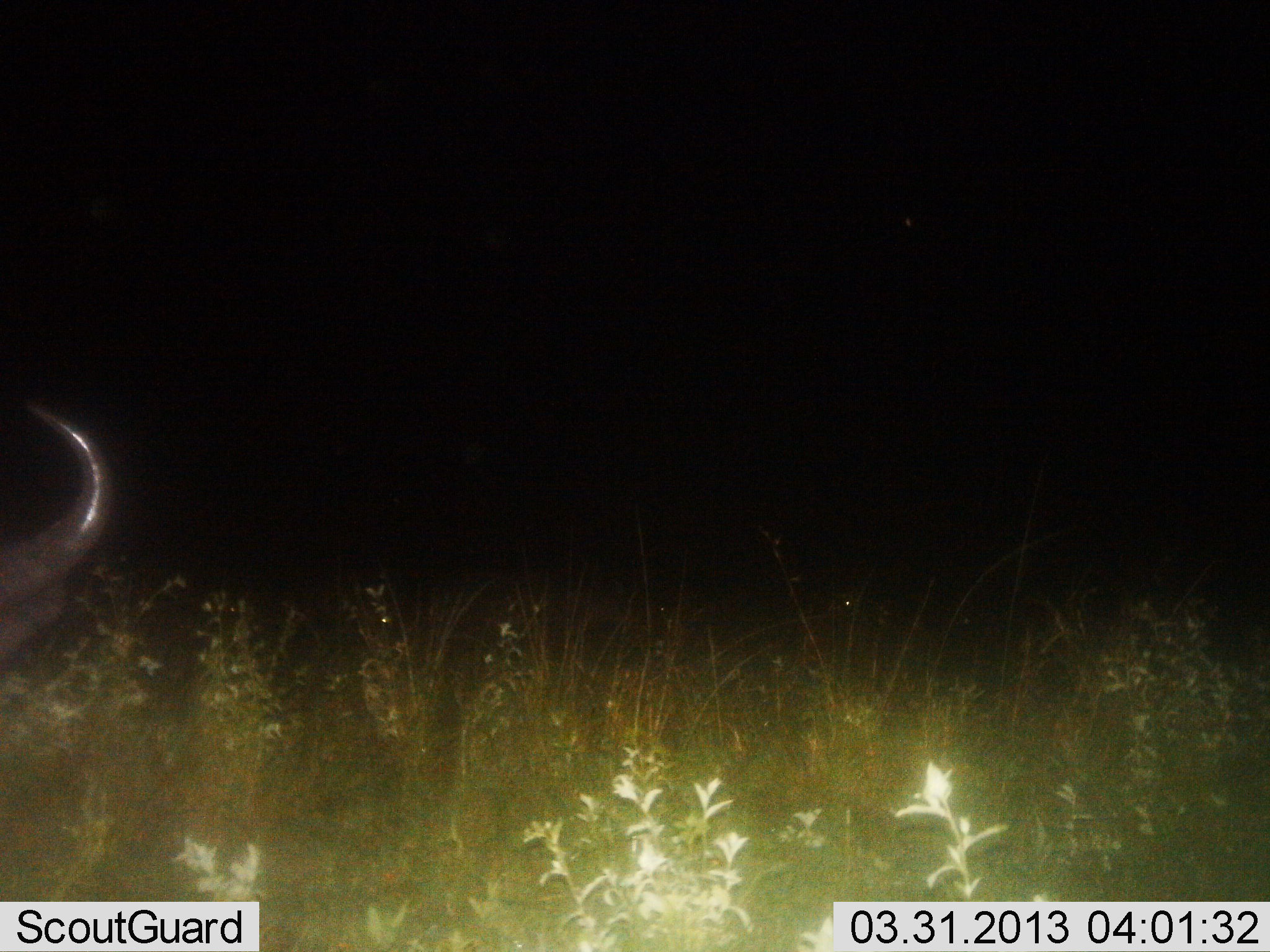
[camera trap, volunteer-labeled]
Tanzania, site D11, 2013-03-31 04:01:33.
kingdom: Animalia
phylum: Chordata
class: Mammalia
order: Artiodactyla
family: Bovidae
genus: Connochaetes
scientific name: Connochaetes taurinus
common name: blue wildebeest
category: wildebeest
Wildebeest (blue wildebeest) (Connochaetes taurinus), count 1. Behavior (volunteer vote fractions): standing 80%, resting 0%, moving 0%, interacting 0%. Young present (vote fraction): 0%. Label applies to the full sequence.